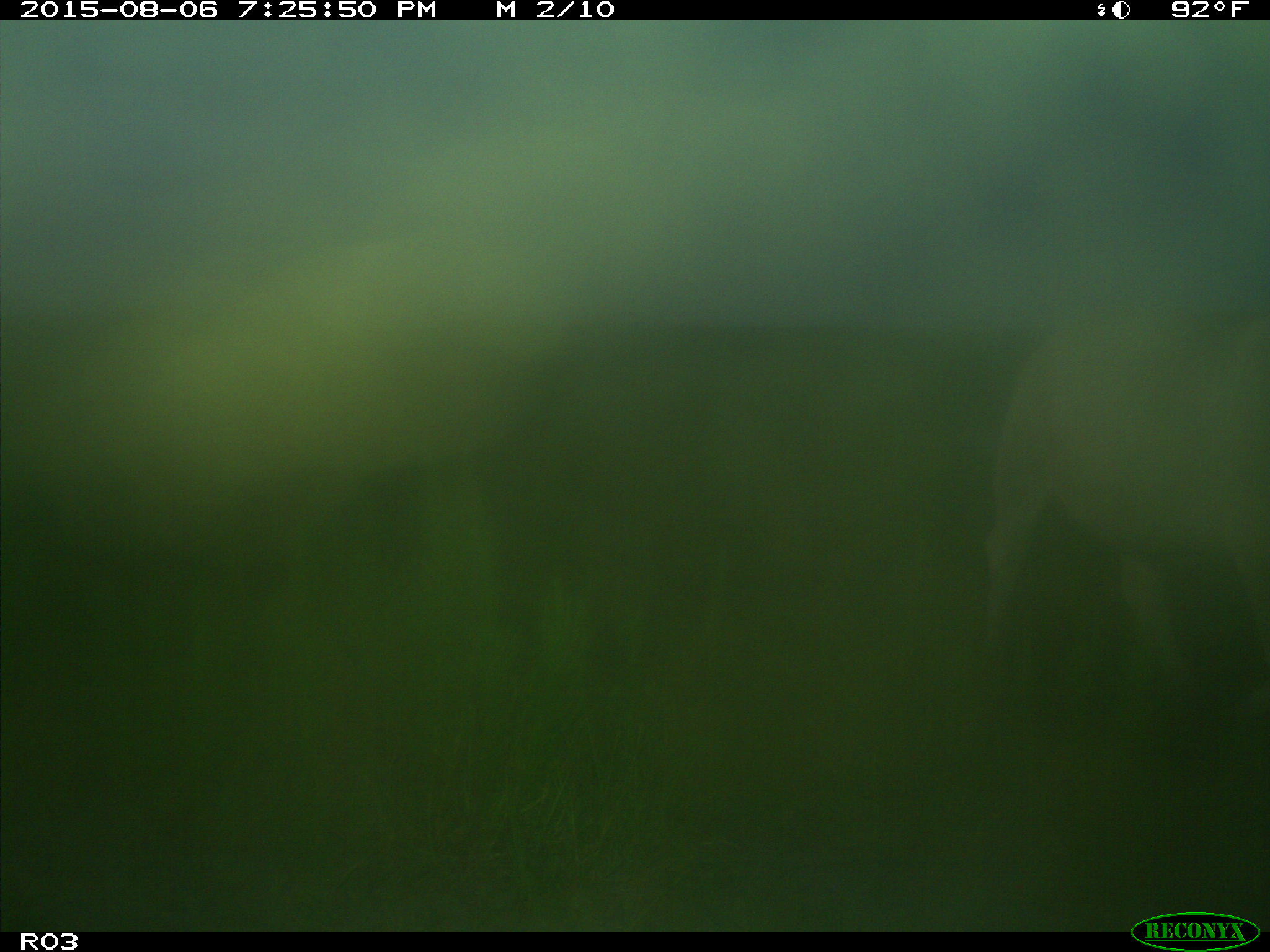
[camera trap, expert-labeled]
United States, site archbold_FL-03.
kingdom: Animalia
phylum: Chordata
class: Mammalia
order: Artiodactyla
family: Bovidae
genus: Bos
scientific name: Bos taurus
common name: domestic cow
Bos taurus (domestic cow).